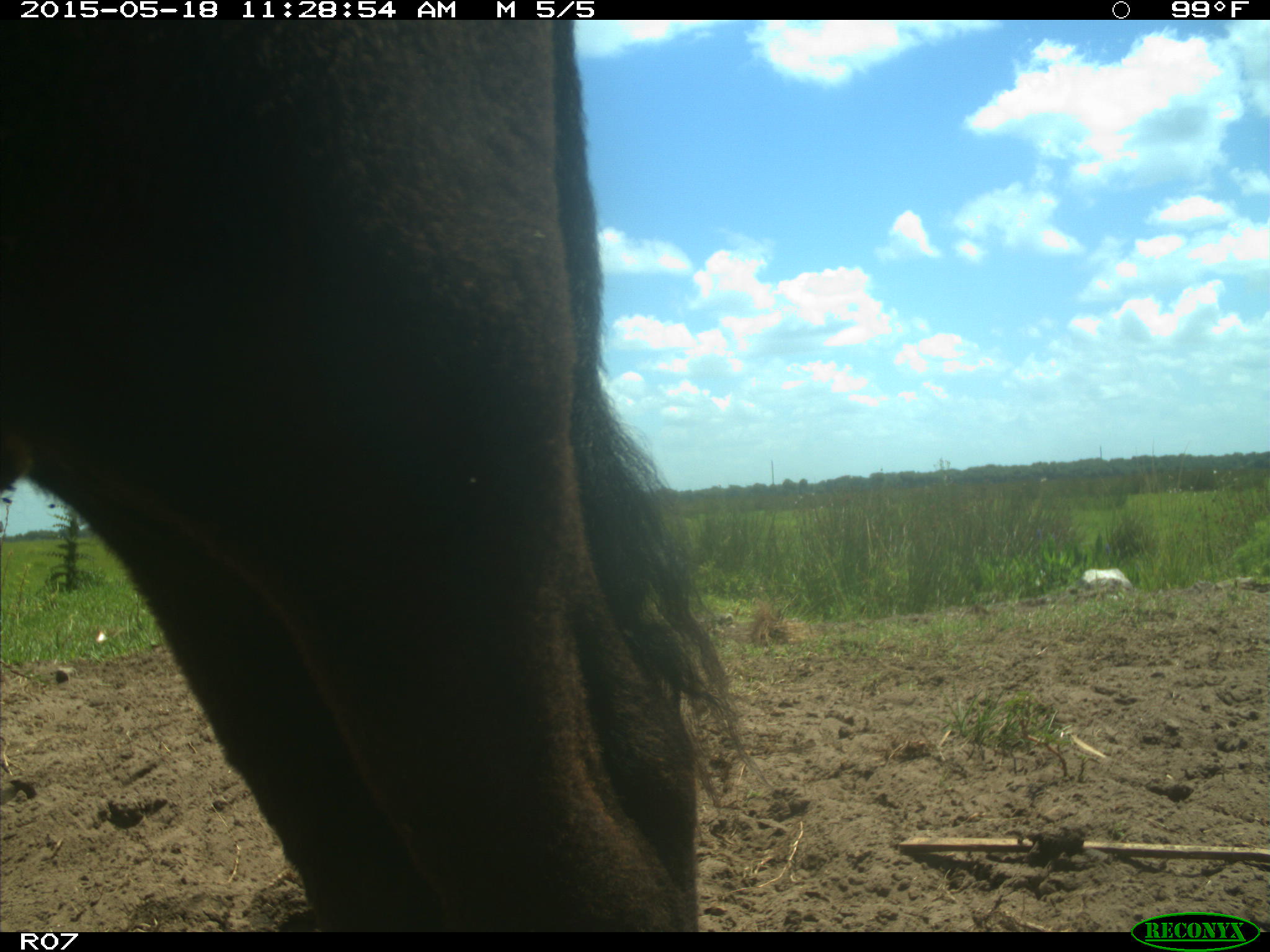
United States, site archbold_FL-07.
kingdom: Animalia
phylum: Chordata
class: Mammalia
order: Artiodactyla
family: Bovidae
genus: Bos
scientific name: Bos taurus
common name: domestic cow